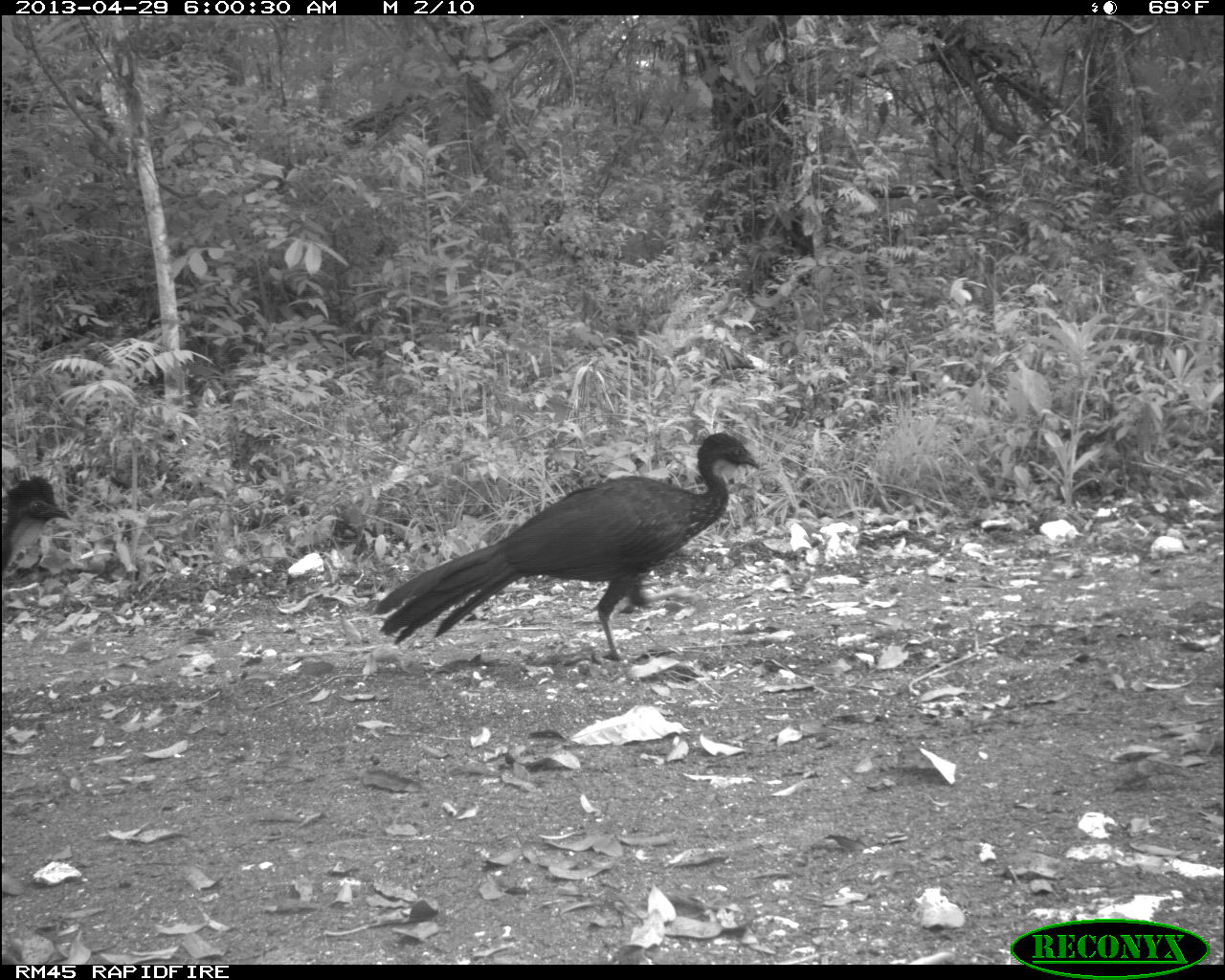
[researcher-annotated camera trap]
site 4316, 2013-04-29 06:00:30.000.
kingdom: Animalia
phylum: Chordata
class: Aves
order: Galliformes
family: Cracidae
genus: Penelope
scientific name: Penelope purpurascens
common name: crested guan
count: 3